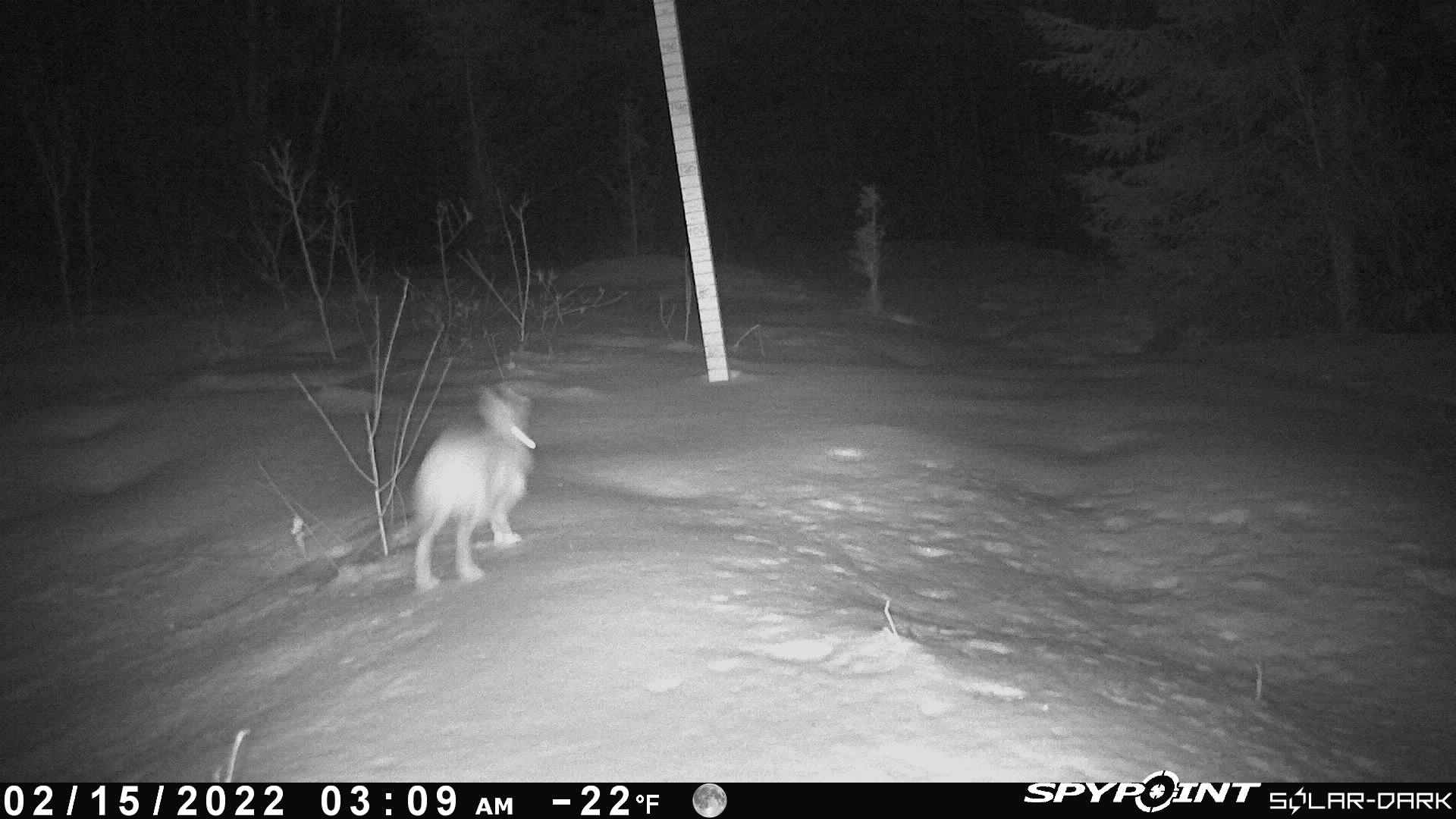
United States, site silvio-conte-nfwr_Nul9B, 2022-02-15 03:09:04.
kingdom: Animalia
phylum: Chordata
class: Mammalia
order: Lagomorpha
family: Leporidae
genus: Lepus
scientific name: Lepus americanus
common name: snowshoe hare